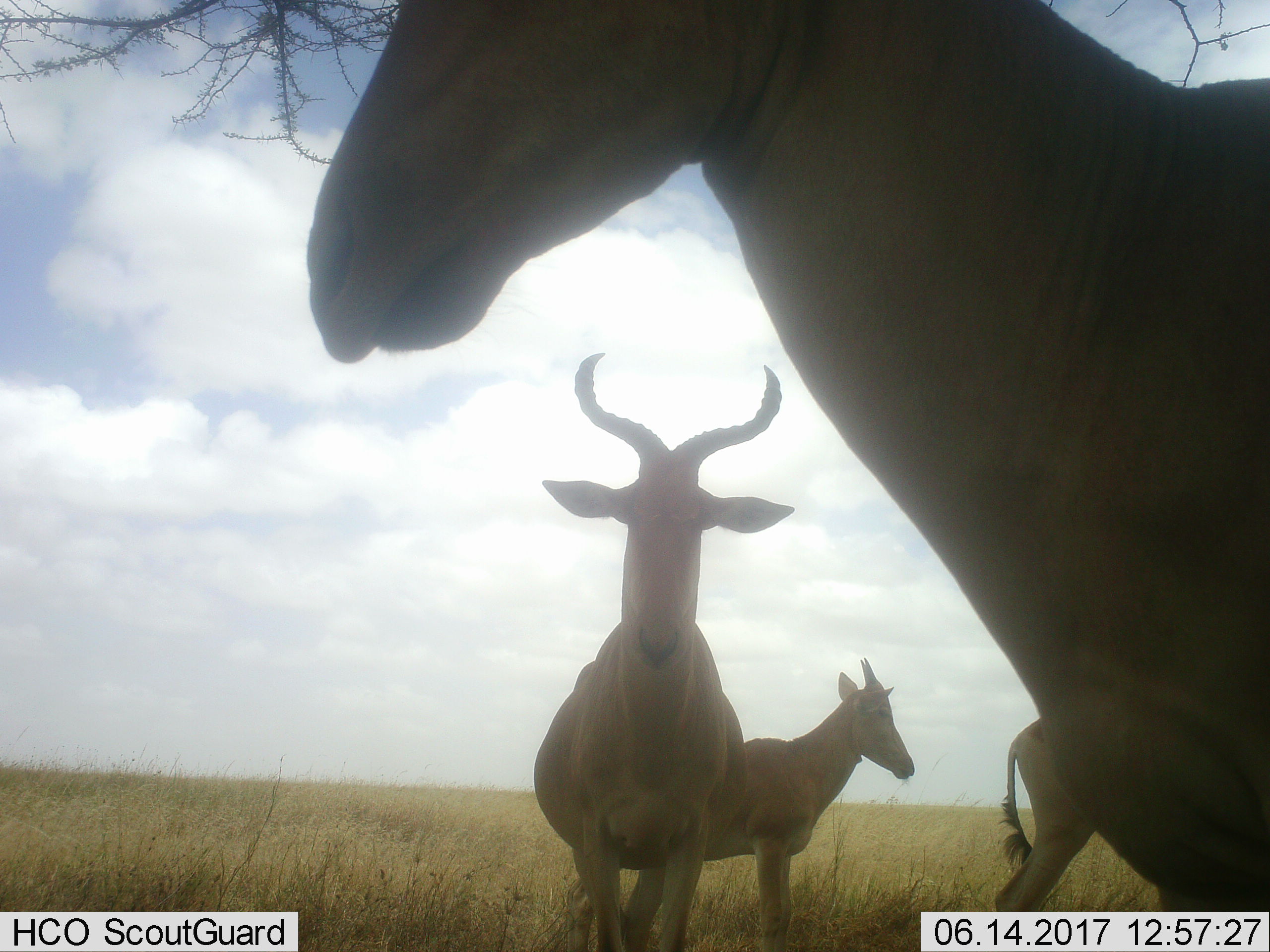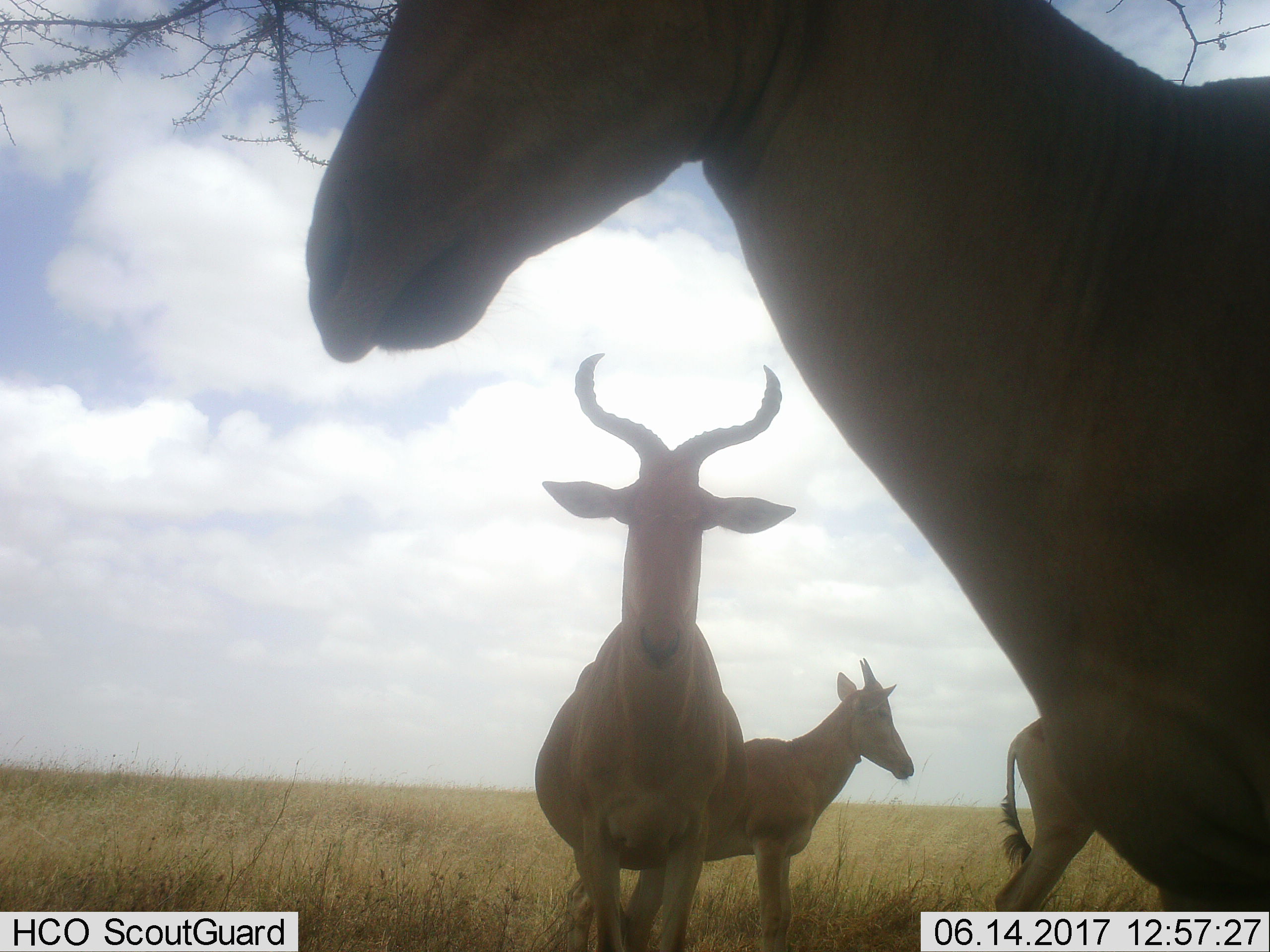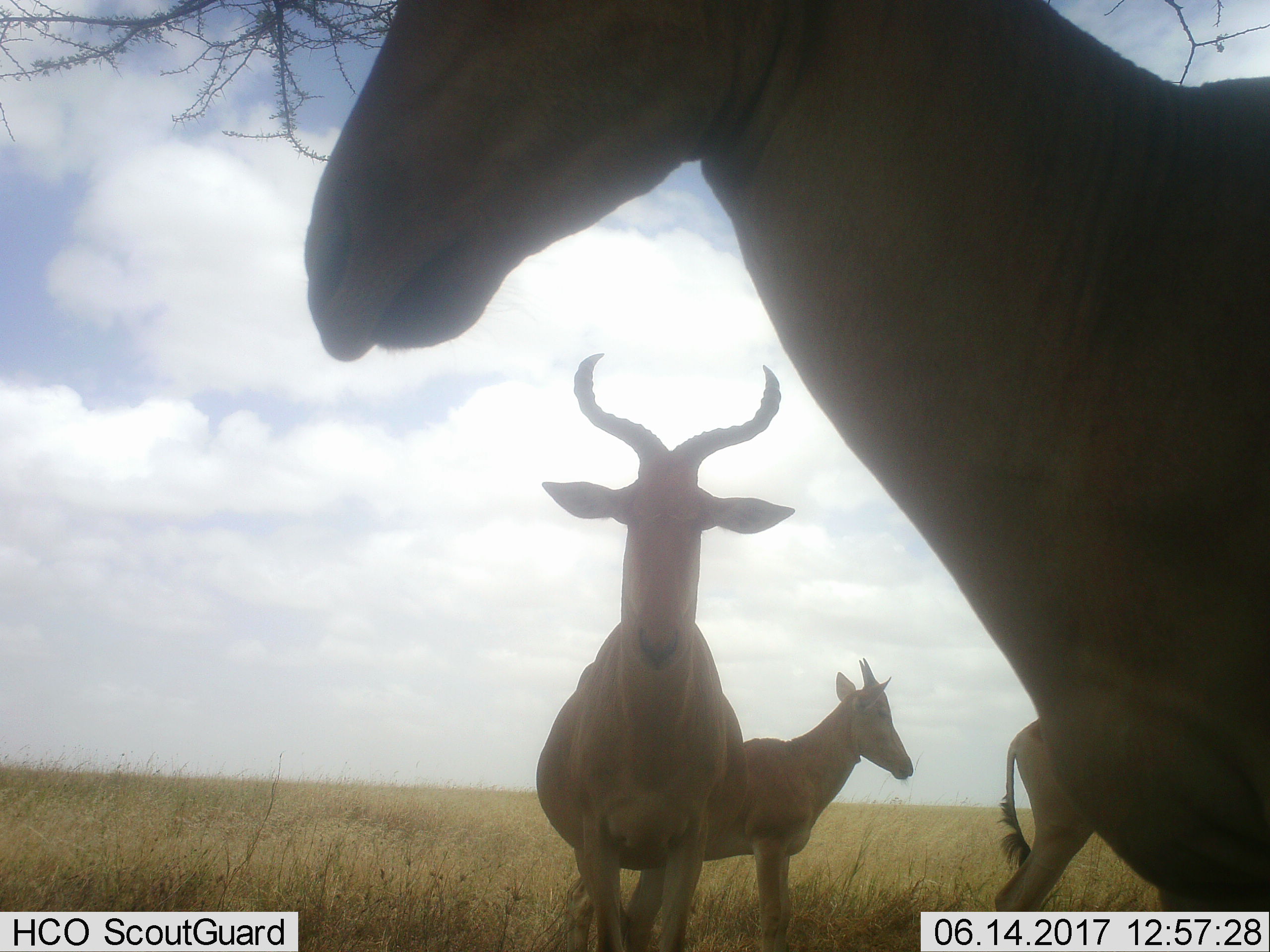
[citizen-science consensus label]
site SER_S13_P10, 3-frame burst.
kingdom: Animalia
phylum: Chordata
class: Mammalia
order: Artiodactyla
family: Bovidae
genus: Alcelaphus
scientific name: Alcelaphus buselaphus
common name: hartebeest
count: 4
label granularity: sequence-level